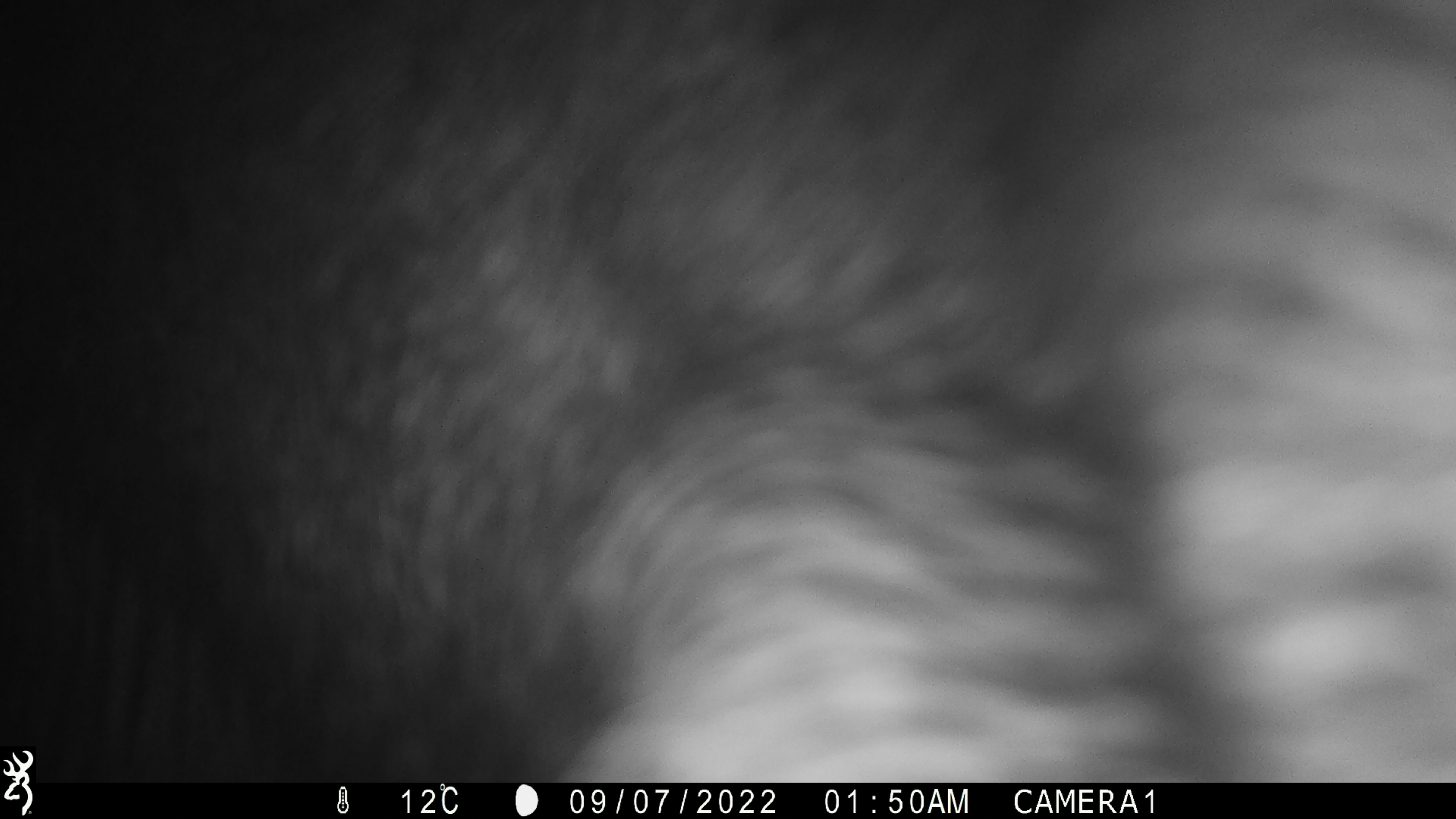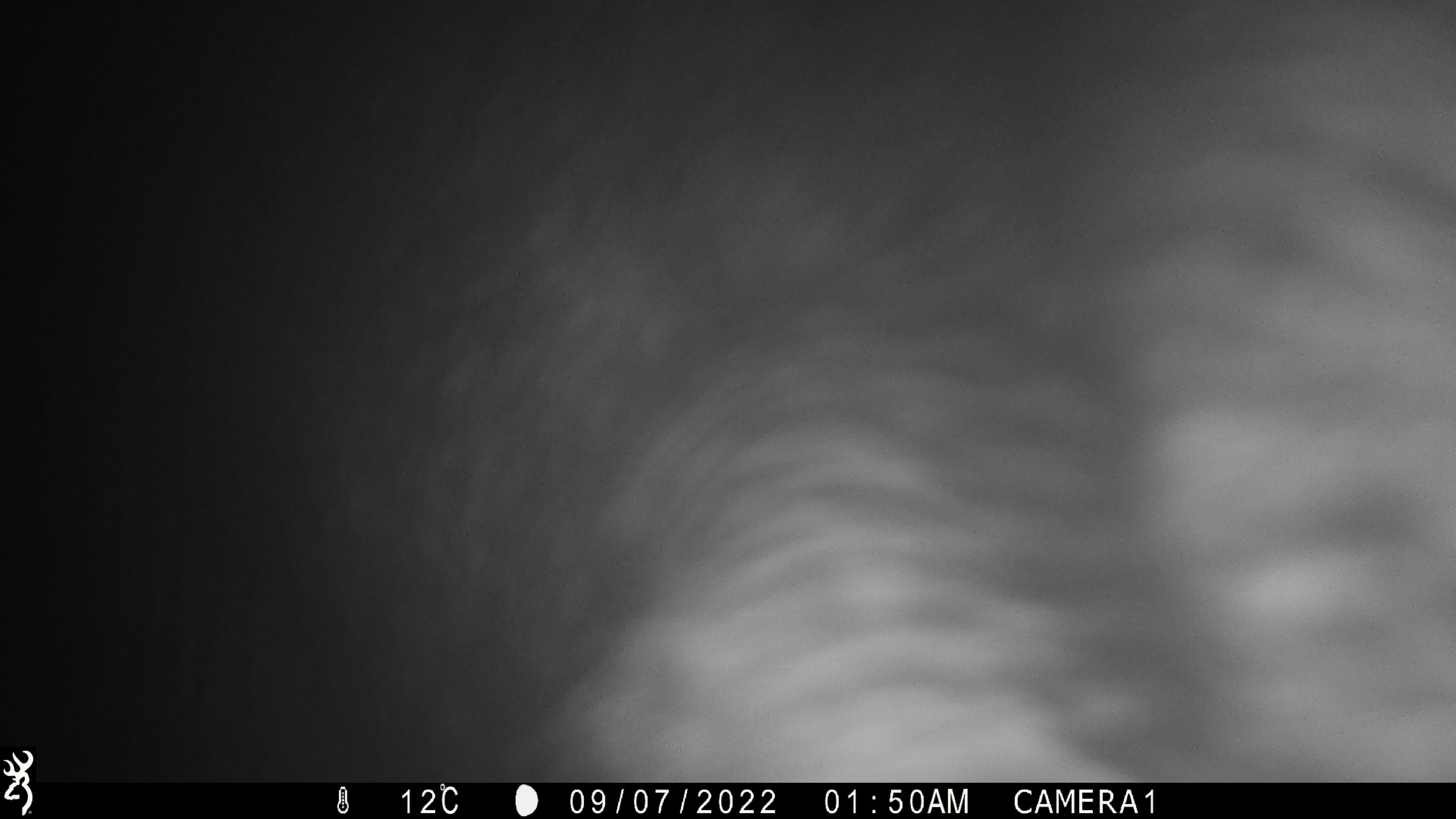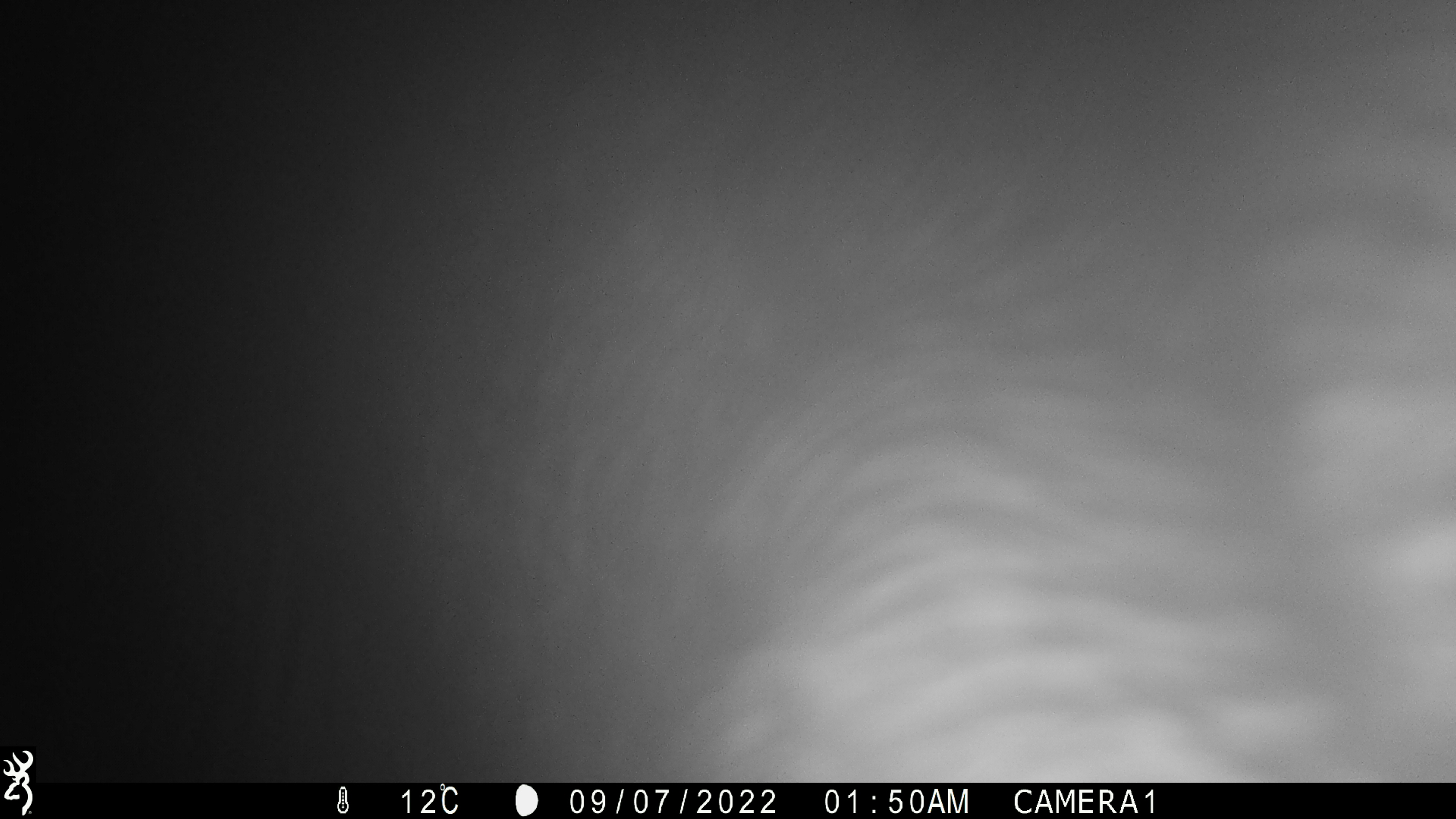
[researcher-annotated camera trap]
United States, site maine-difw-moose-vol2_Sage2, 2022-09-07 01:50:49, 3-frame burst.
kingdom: Animalia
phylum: Chordata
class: Mammalia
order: Artiodactyla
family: Cervidae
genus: Alces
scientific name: Alces alces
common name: moose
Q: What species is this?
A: Moose (Alces alces).